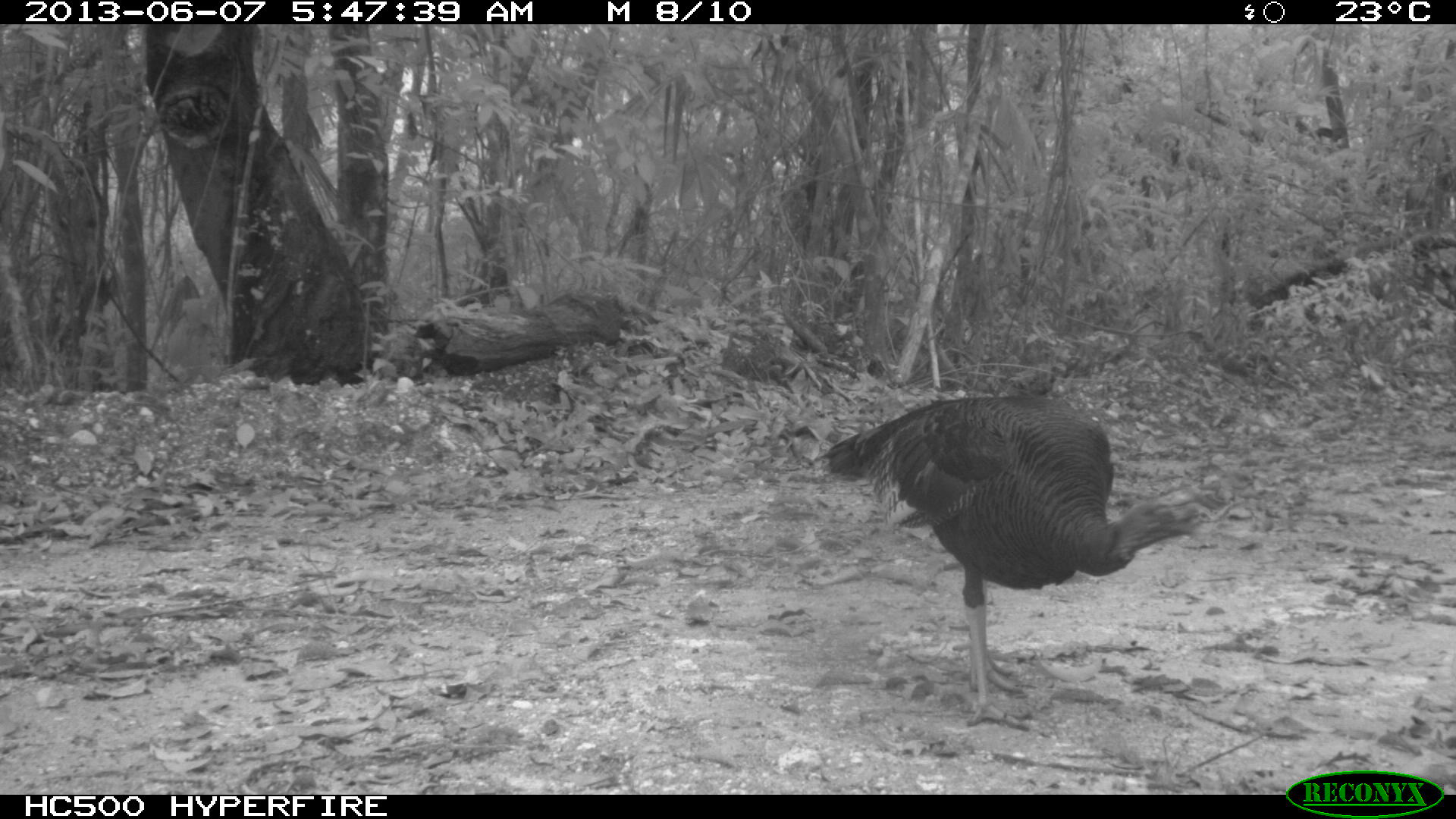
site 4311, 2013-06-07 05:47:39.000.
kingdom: Animalia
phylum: Chordata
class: Aves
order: Galliformes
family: Phasianidae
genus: Meleagris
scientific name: Meleagris ocellata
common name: ocellated turkey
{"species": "Meleagris ocellata (ocellated turkey)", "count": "2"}